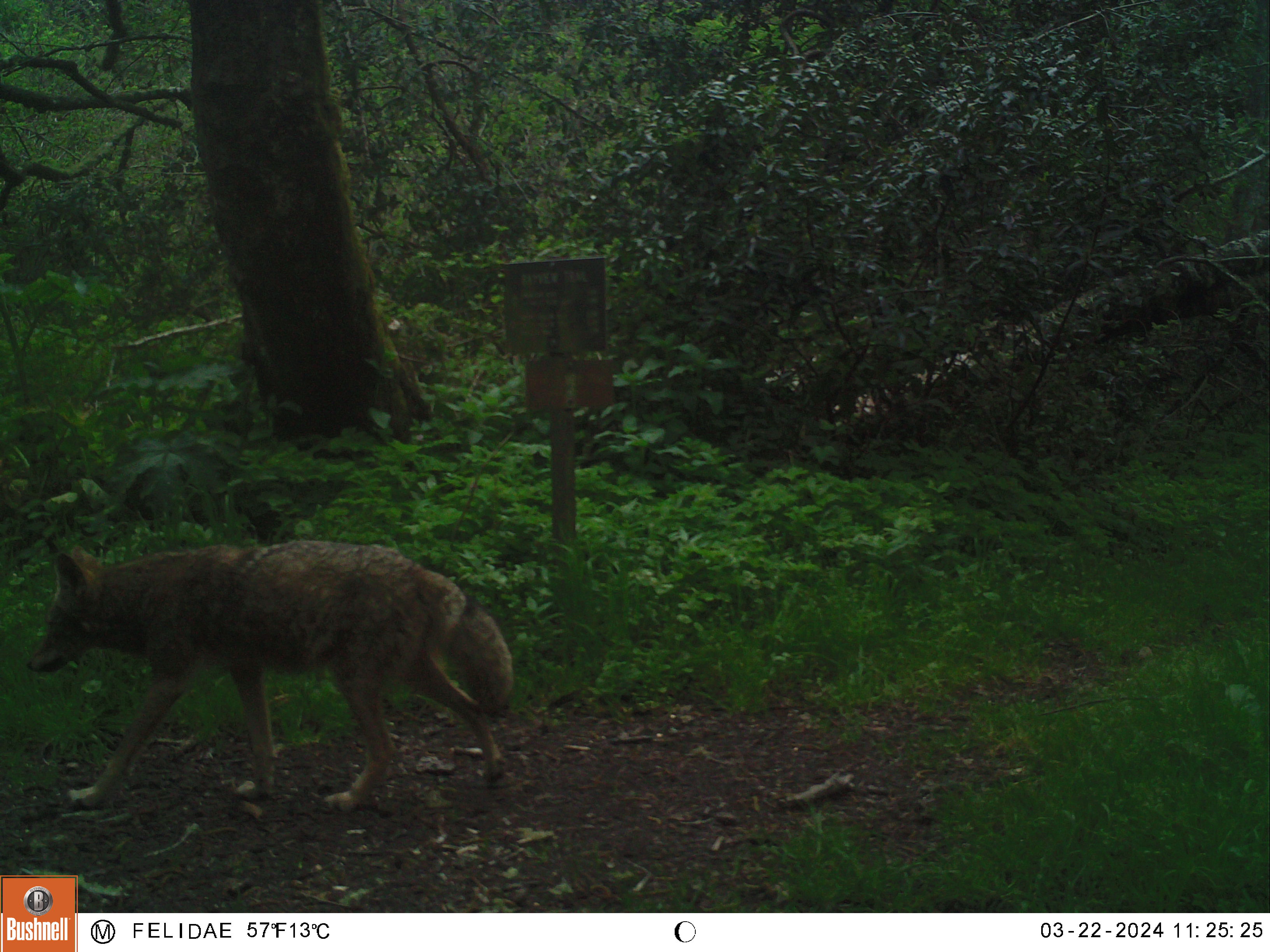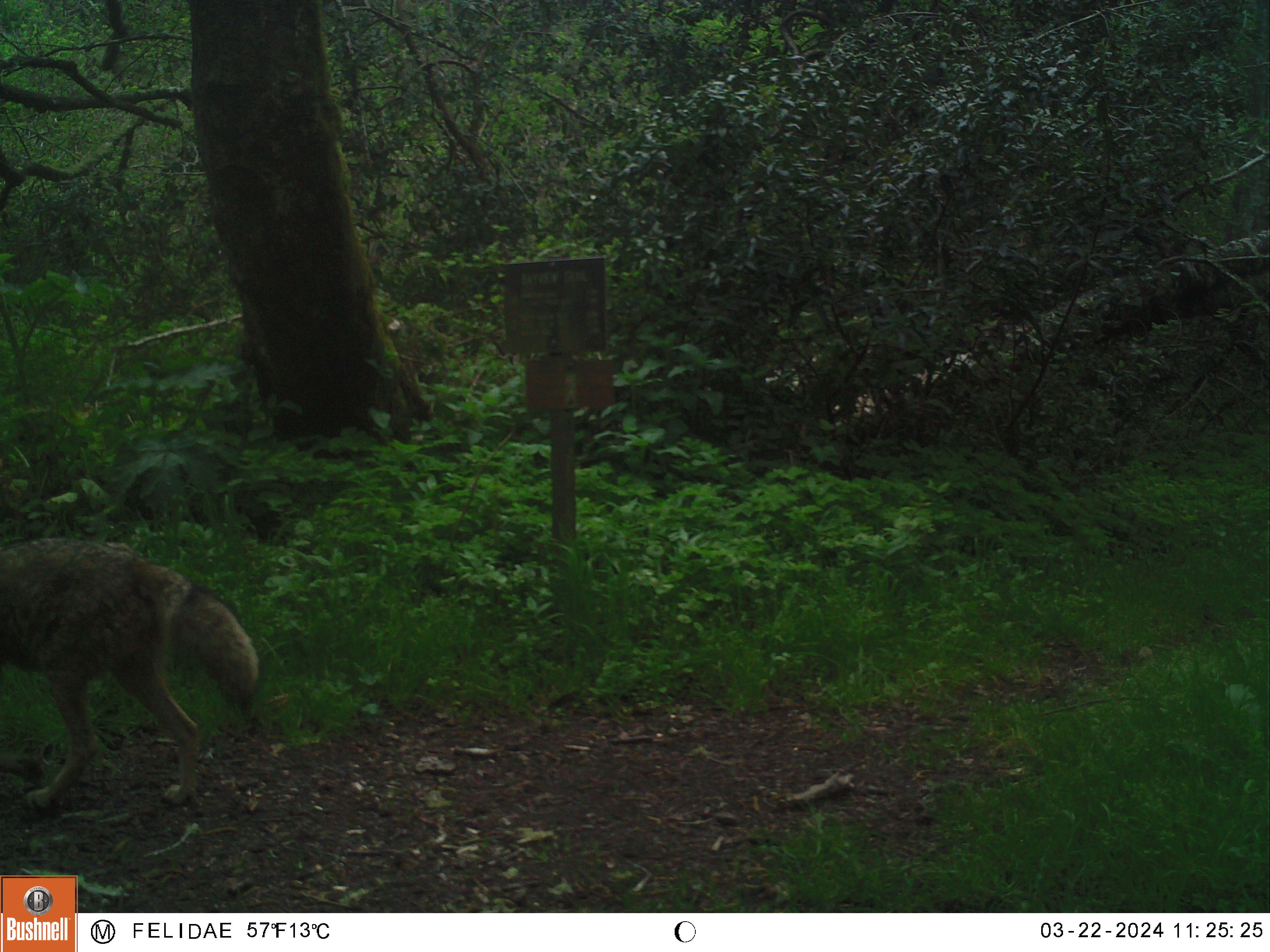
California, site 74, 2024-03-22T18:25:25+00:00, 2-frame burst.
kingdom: Animalia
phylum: Chordata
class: Mammalia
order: Carnivora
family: Canidae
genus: Canis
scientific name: Canis latrans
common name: coyote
Coyote (Canis latrans).